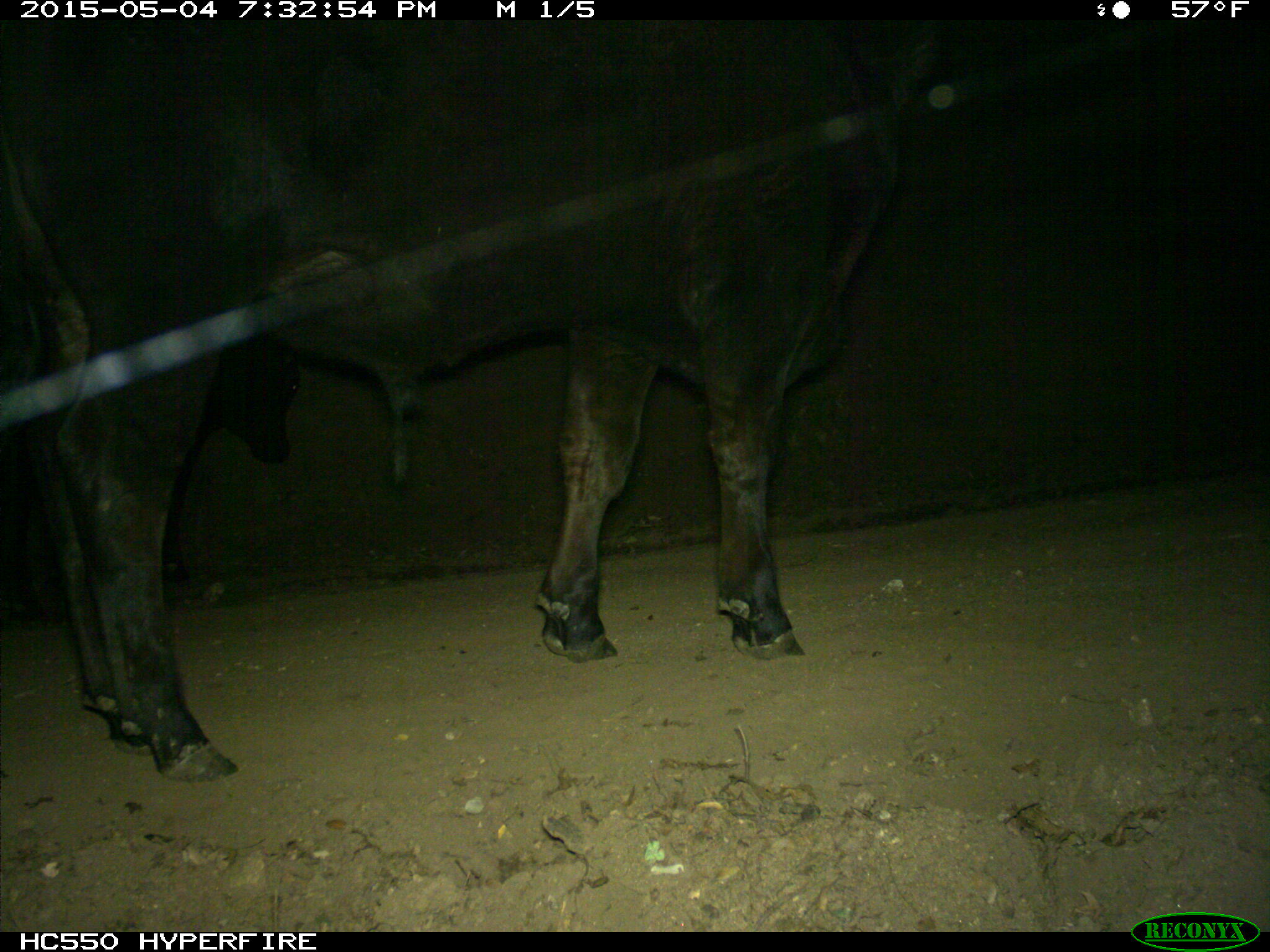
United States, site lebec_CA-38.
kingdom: Animalia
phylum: Chordata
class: Mammalia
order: Artiodactyla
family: Bovidae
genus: Bos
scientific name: Bos taurus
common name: domestic cow